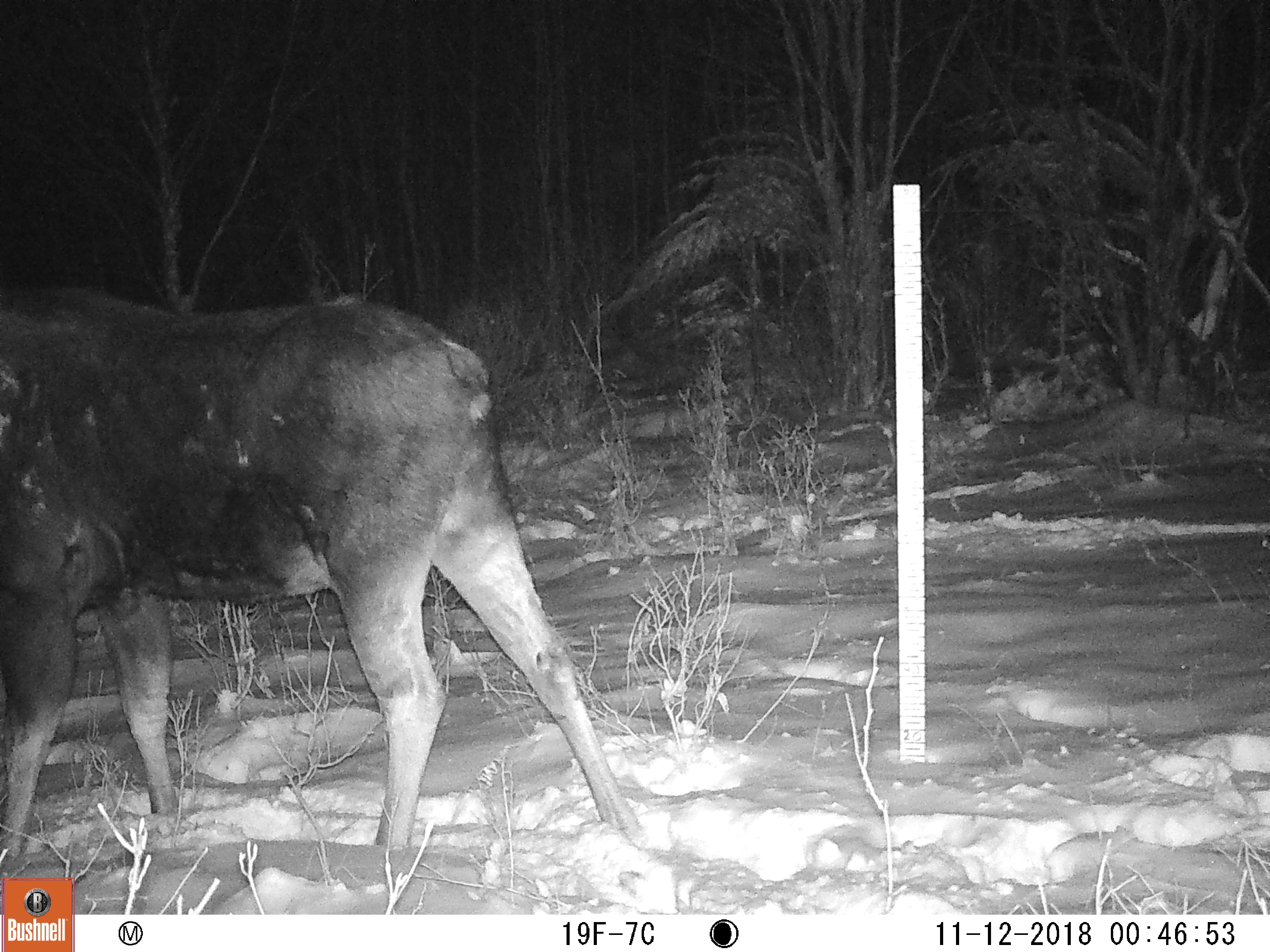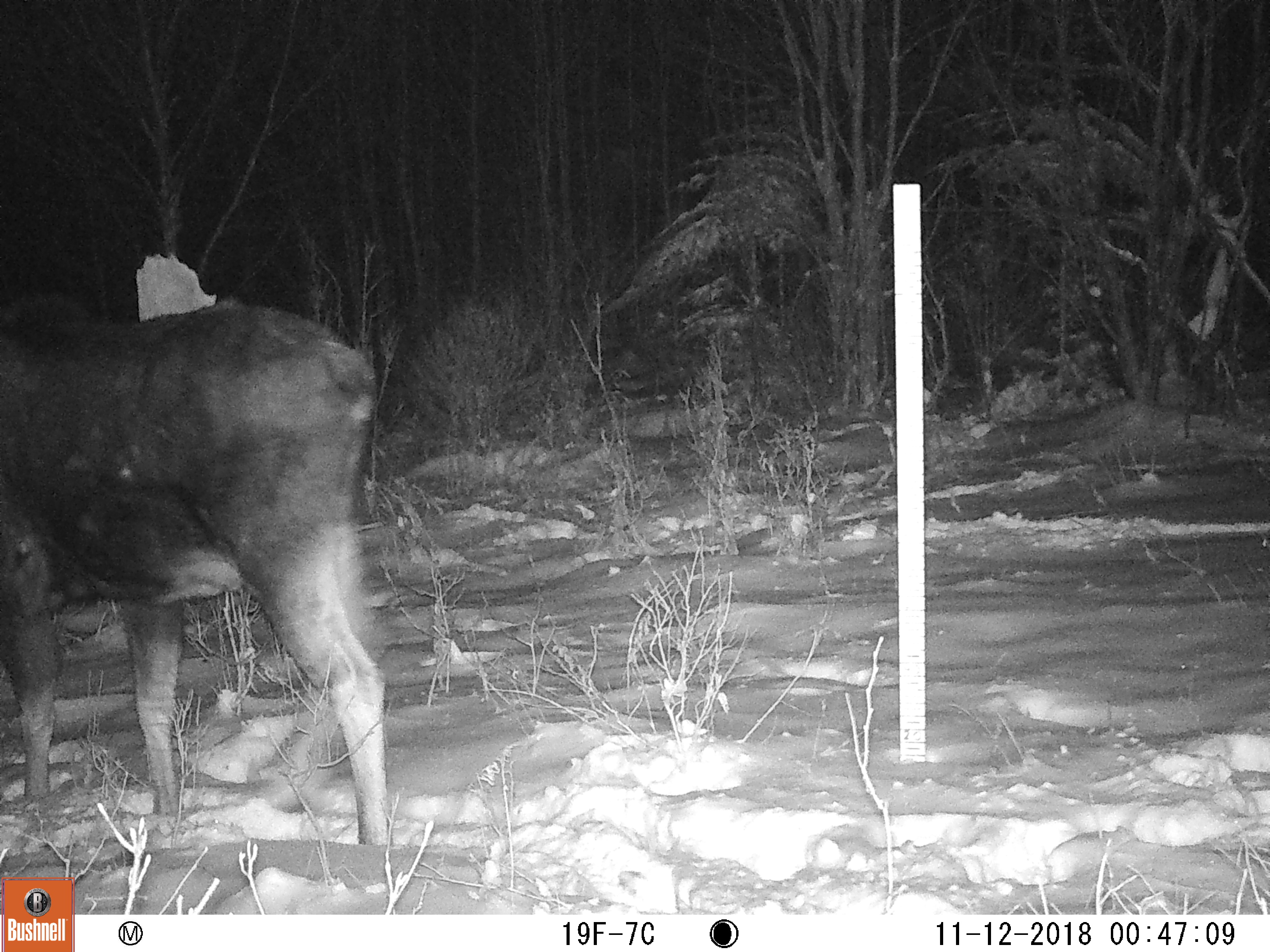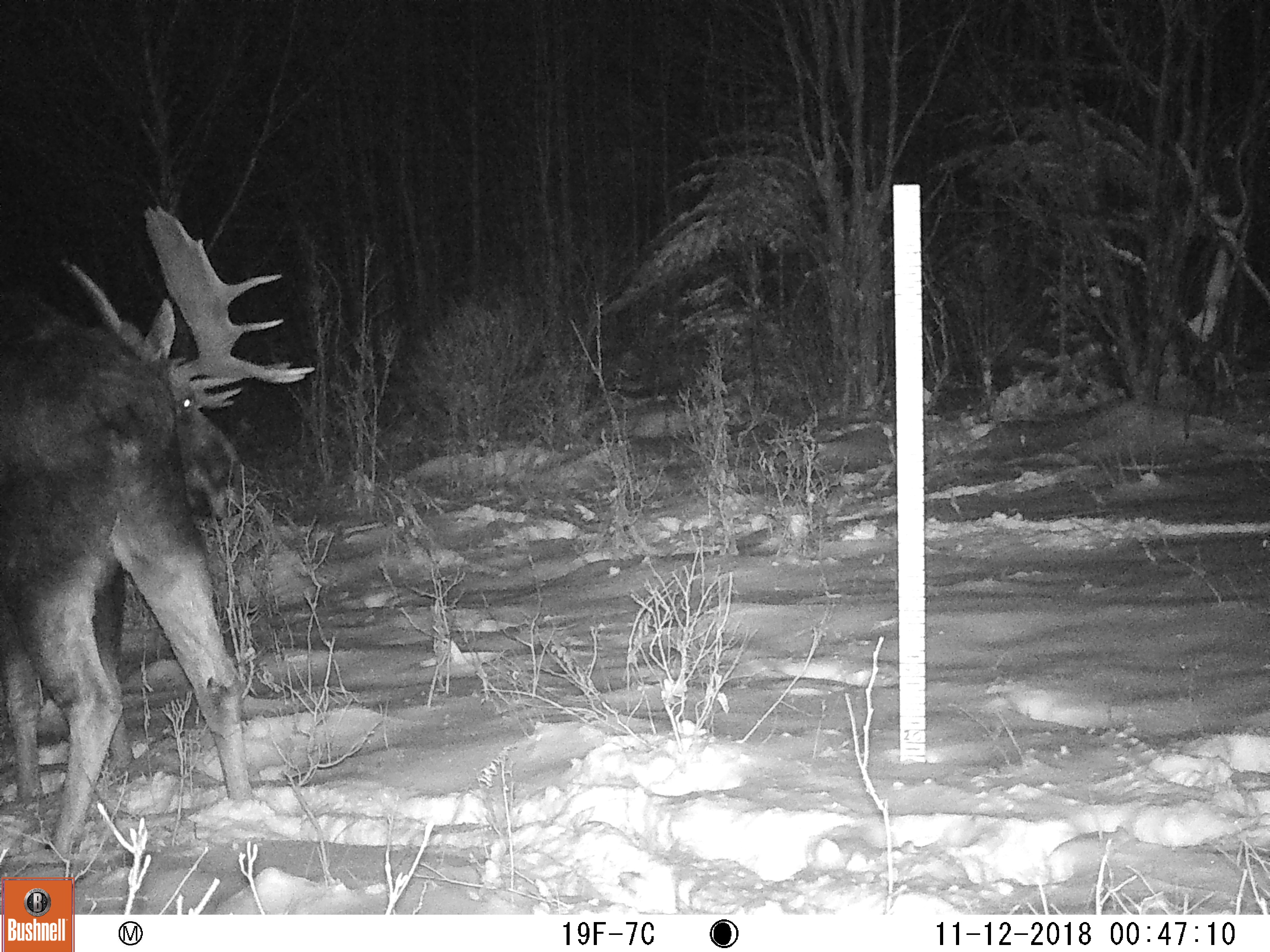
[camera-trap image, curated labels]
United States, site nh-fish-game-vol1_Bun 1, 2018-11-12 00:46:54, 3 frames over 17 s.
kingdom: Animalia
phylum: Chordata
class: Mammalia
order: Artiodactyla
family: Cervidae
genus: Alces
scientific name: Alces alces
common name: moose